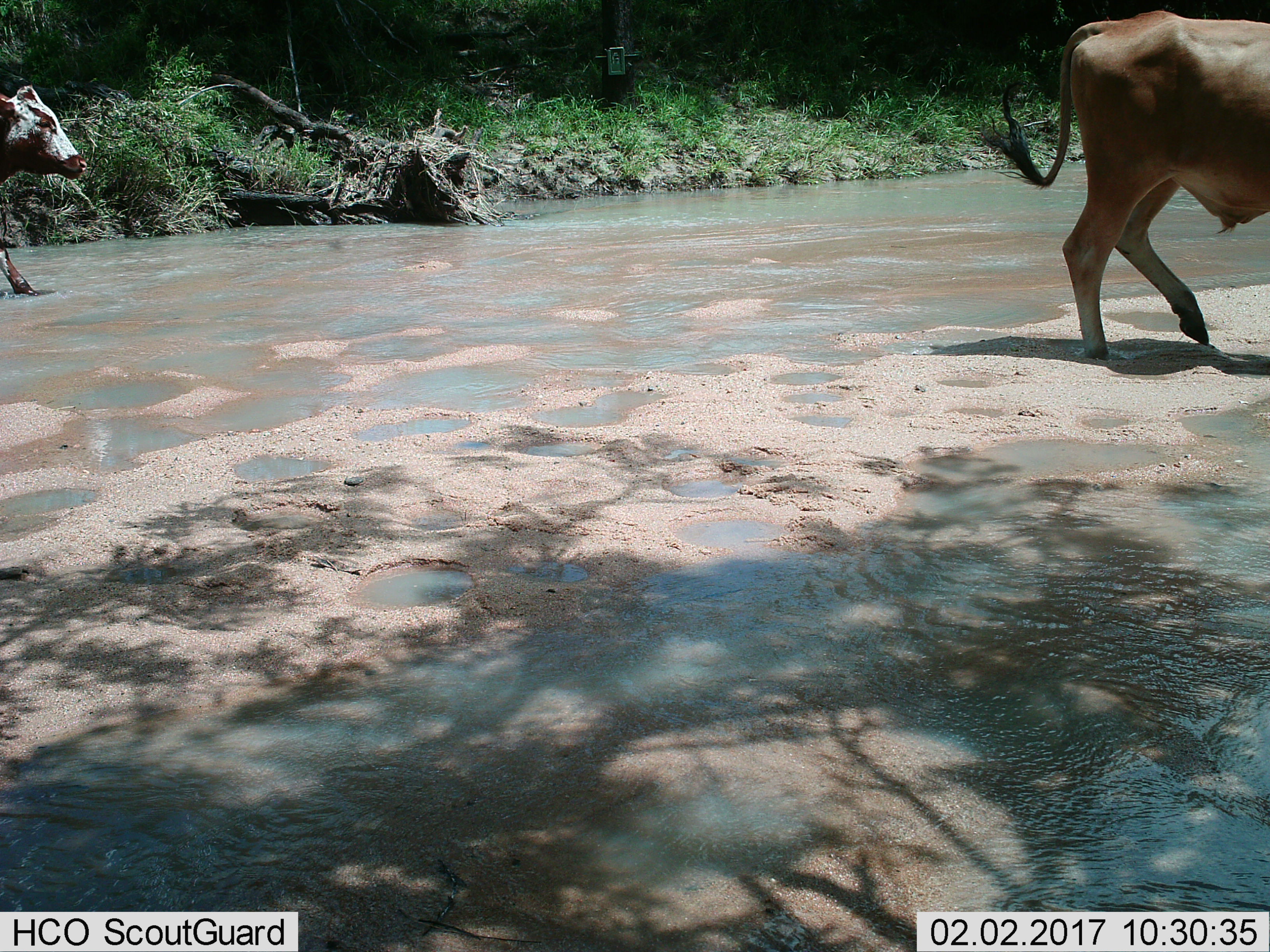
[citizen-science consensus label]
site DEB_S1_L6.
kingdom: Animalia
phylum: Chordata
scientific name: Vertebrata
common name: domestic animal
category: domesticanimal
Domesticanimal (domestic animal) (Vertebrata), count 2. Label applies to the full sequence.